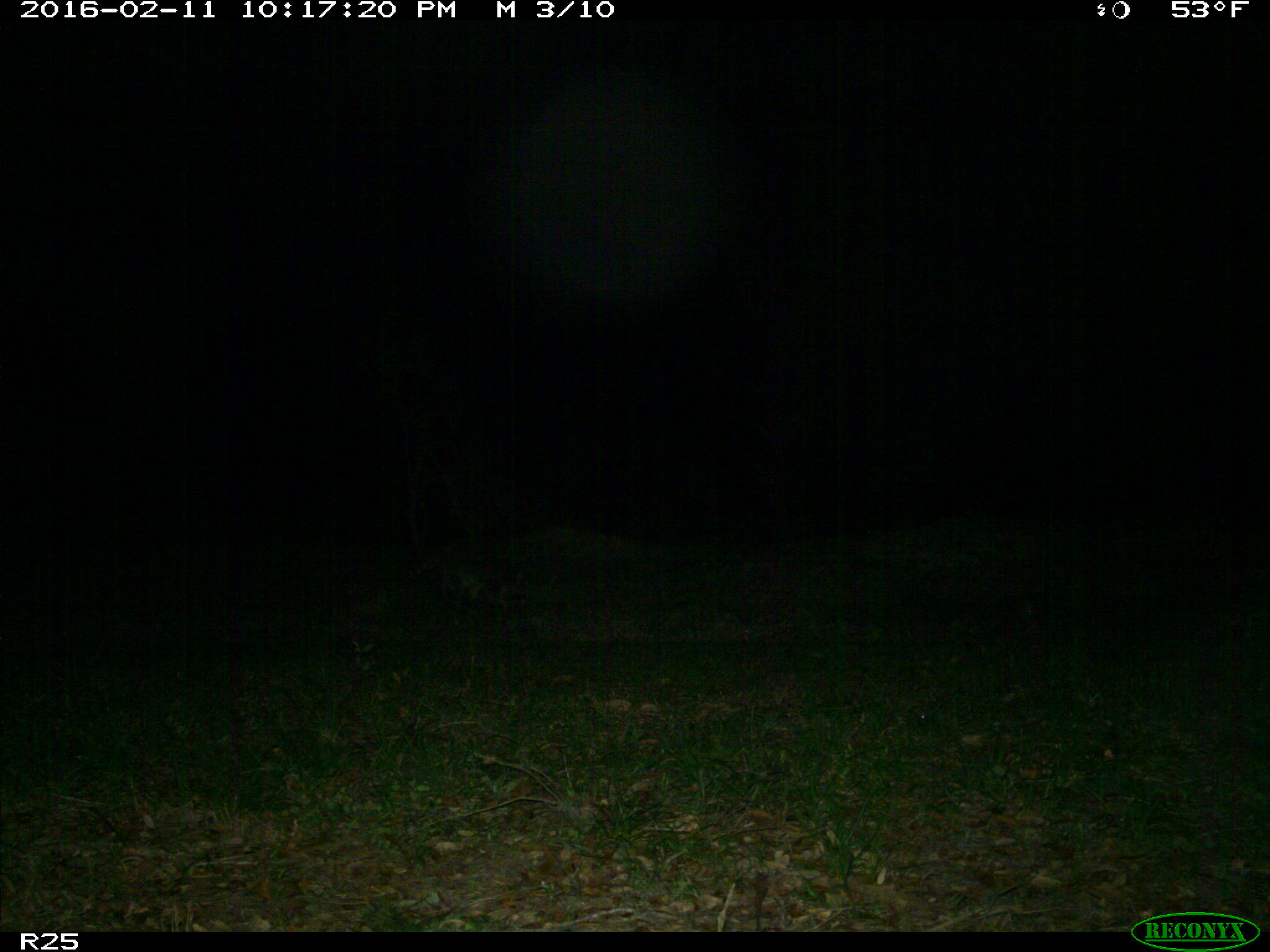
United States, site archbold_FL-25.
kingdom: Animalia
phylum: Chordata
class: Mammalia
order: Carnivora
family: Procyonidae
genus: Procyon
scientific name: Procyon lotor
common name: common raccoon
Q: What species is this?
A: Procyon lotor (common raccoon).